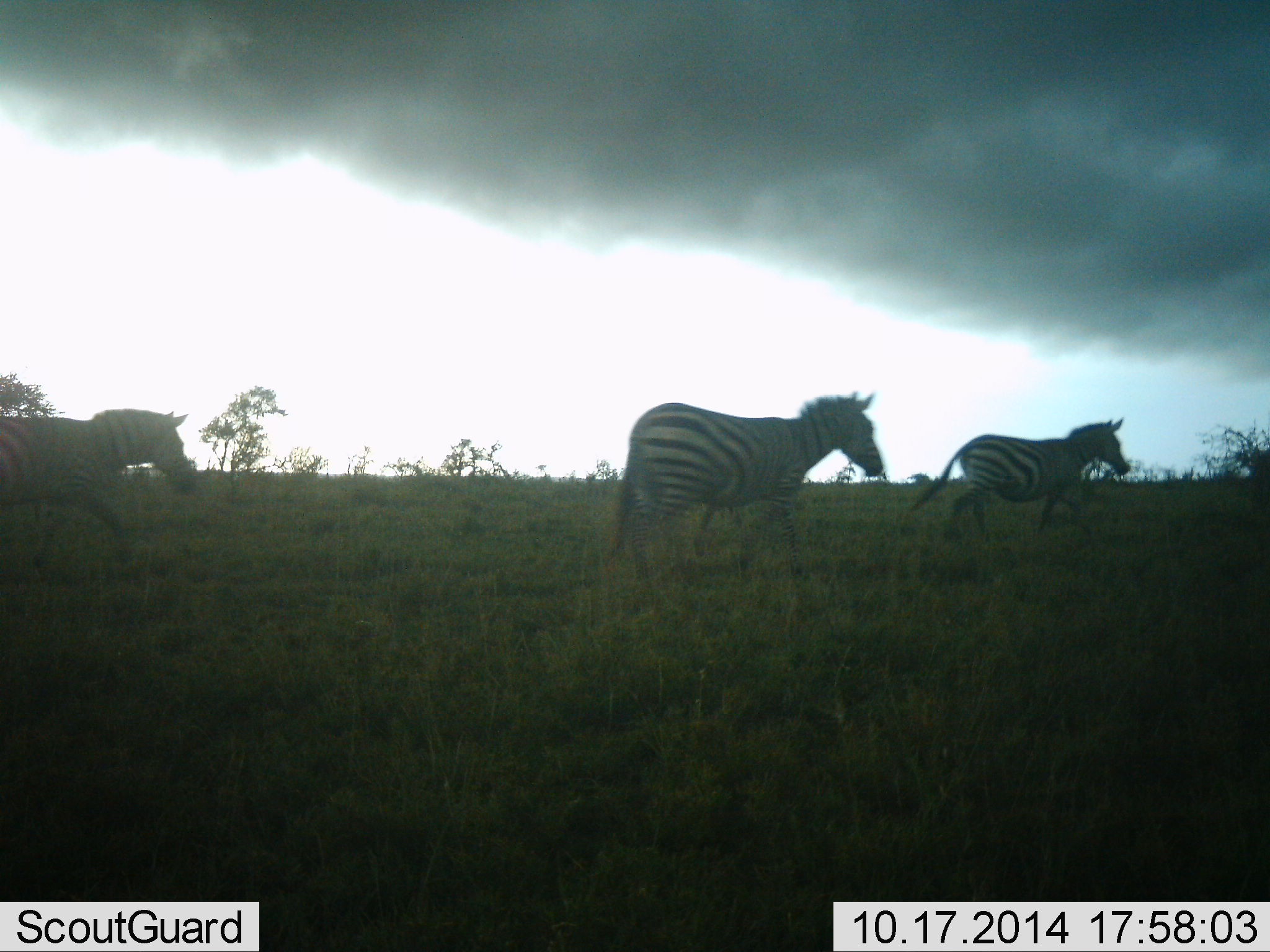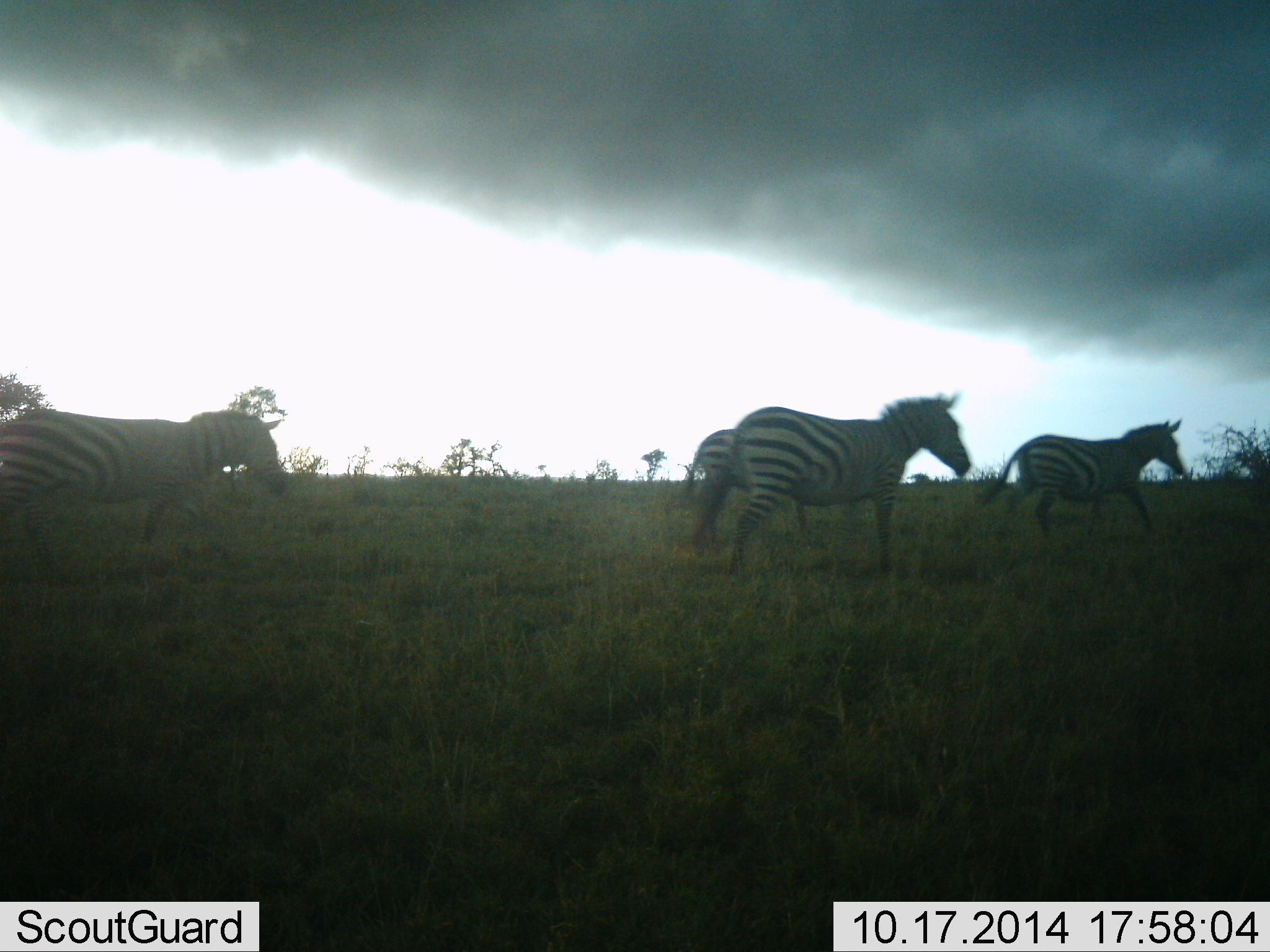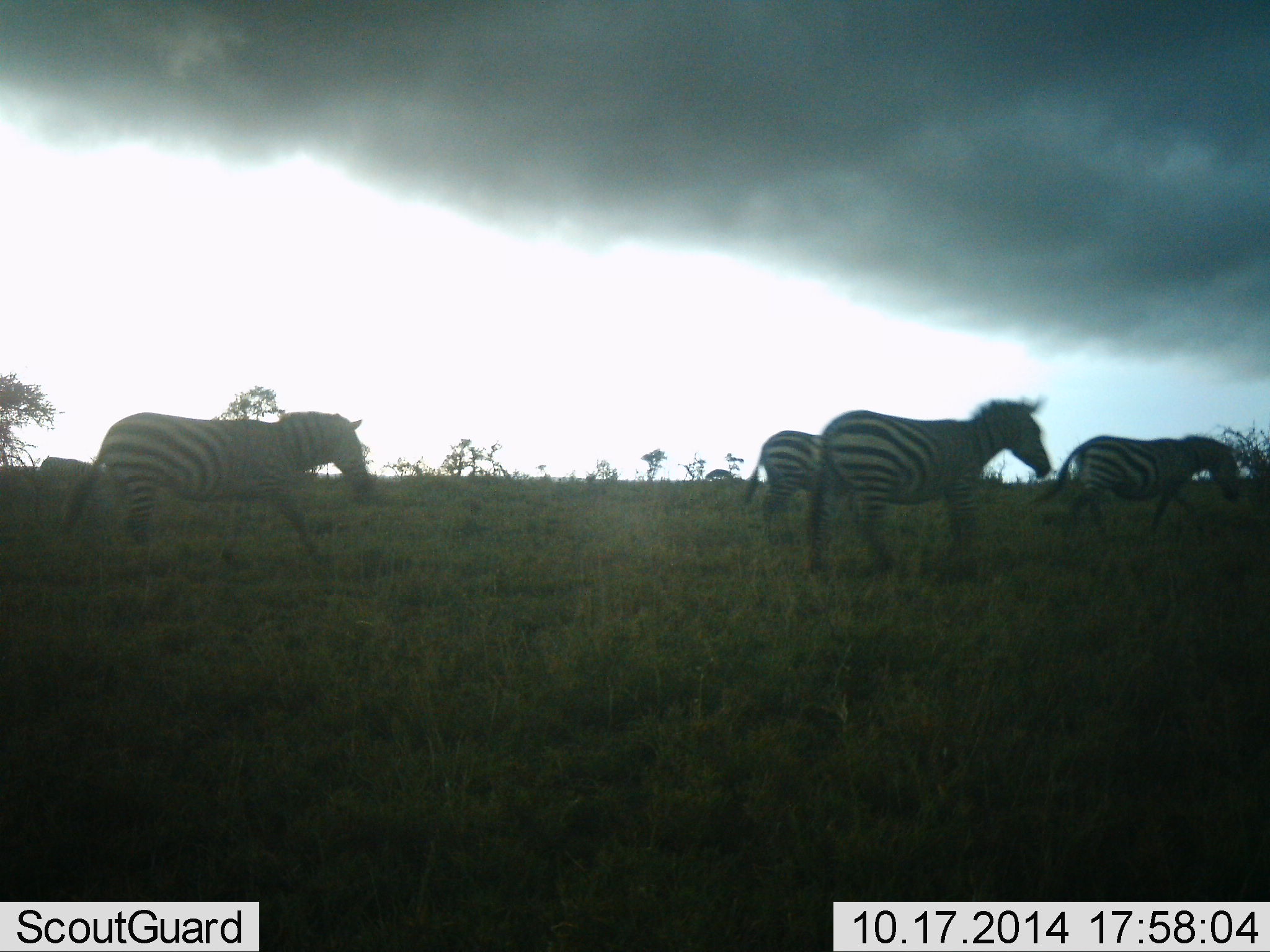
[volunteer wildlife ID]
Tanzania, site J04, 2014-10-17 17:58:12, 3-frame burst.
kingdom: Animalia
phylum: Chordata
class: Mammalia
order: Perissodactyla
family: Equidae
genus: Equus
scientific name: Equus quagga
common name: plains zebra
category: zebra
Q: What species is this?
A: Zebra (plains zebra) (Equus quagga).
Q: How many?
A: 4.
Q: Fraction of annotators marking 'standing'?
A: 0%.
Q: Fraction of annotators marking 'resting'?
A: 0%.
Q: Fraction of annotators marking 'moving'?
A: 100%.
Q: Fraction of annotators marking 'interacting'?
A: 0%.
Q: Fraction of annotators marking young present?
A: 0%.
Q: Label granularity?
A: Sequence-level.